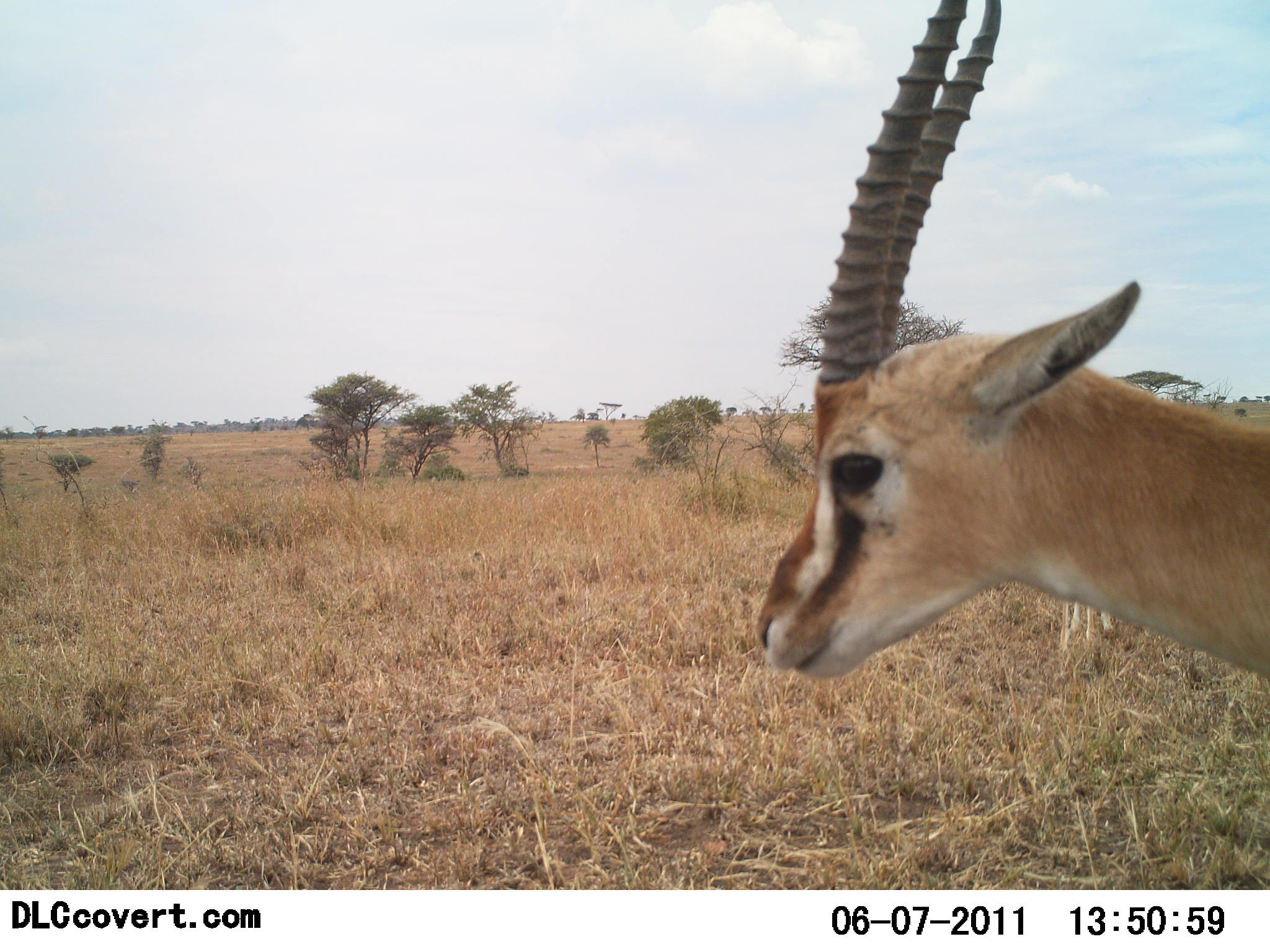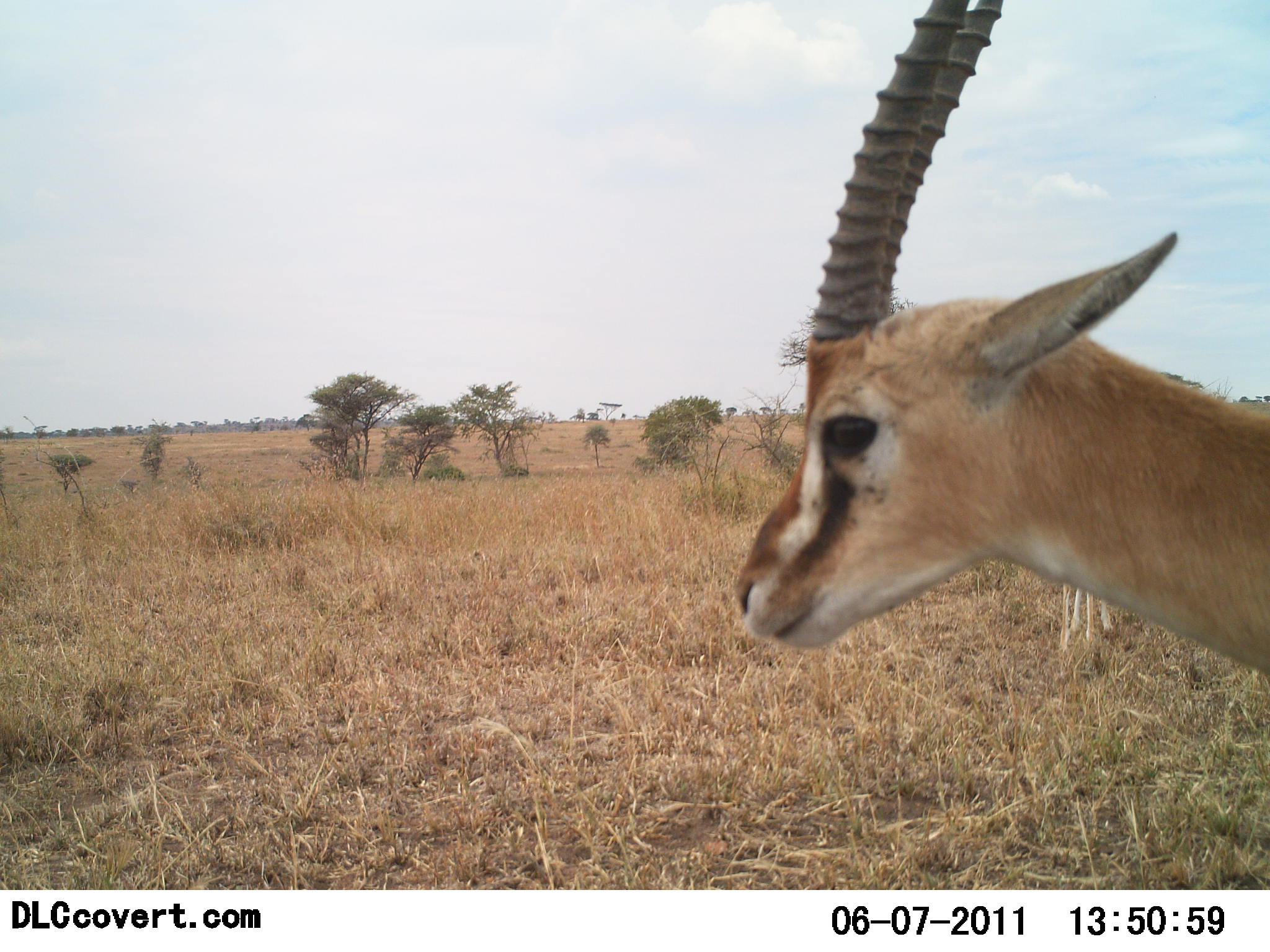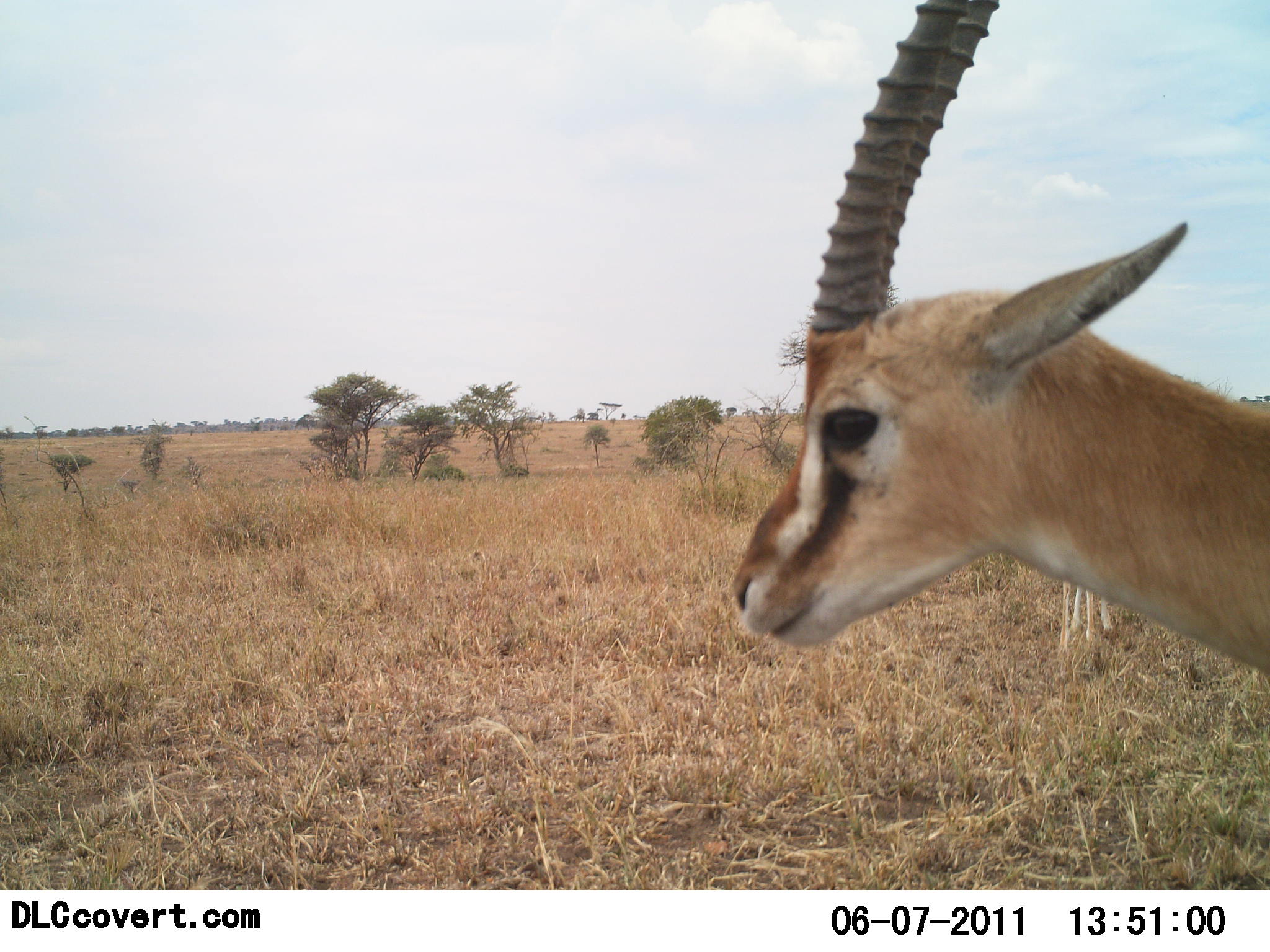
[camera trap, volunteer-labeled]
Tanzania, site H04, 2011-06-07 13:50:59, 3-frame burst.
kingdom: Animalia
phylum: Chordata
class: Mammalia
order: Artiodactyla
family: Bovidae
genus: Eudorcas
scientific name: Eudorcas thomsonii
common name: thomson's gazelle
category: gazellethomsons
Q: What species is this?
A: Gazellethomsons (thomson's gazelle) (Eudorcas thomsonii).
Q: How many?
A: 2.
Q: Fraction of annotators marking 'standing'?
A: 92%.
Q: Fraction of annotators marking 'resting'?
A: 0%.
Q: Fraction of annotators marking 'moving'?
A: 8%.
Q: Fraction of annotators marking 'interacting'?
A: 0%.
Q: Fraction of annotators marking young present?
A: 0%.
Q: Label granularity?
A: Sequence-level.